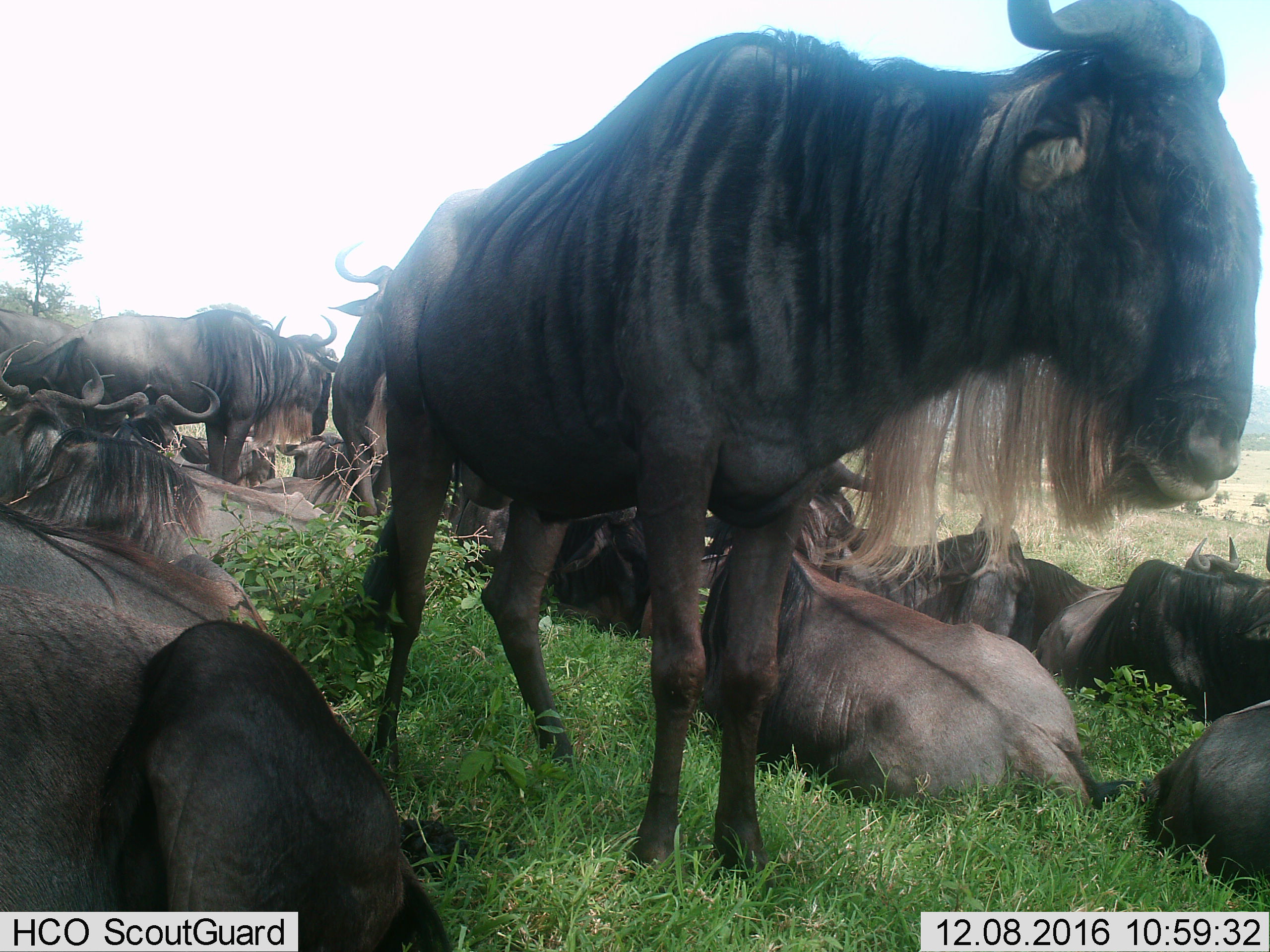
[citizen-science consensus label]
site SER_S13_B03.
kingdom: Animalia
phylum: Chordata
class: Mammalia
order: Artiodactyla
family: Bovidae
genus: Connochaetes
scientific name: Connochaetes taurinus taurinus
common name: blue wildebeest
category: wildebeestblue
Wildebeestblue (blue wildebeest) (Connochaetes taurinus taurinus), count 11-50. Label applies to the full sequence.